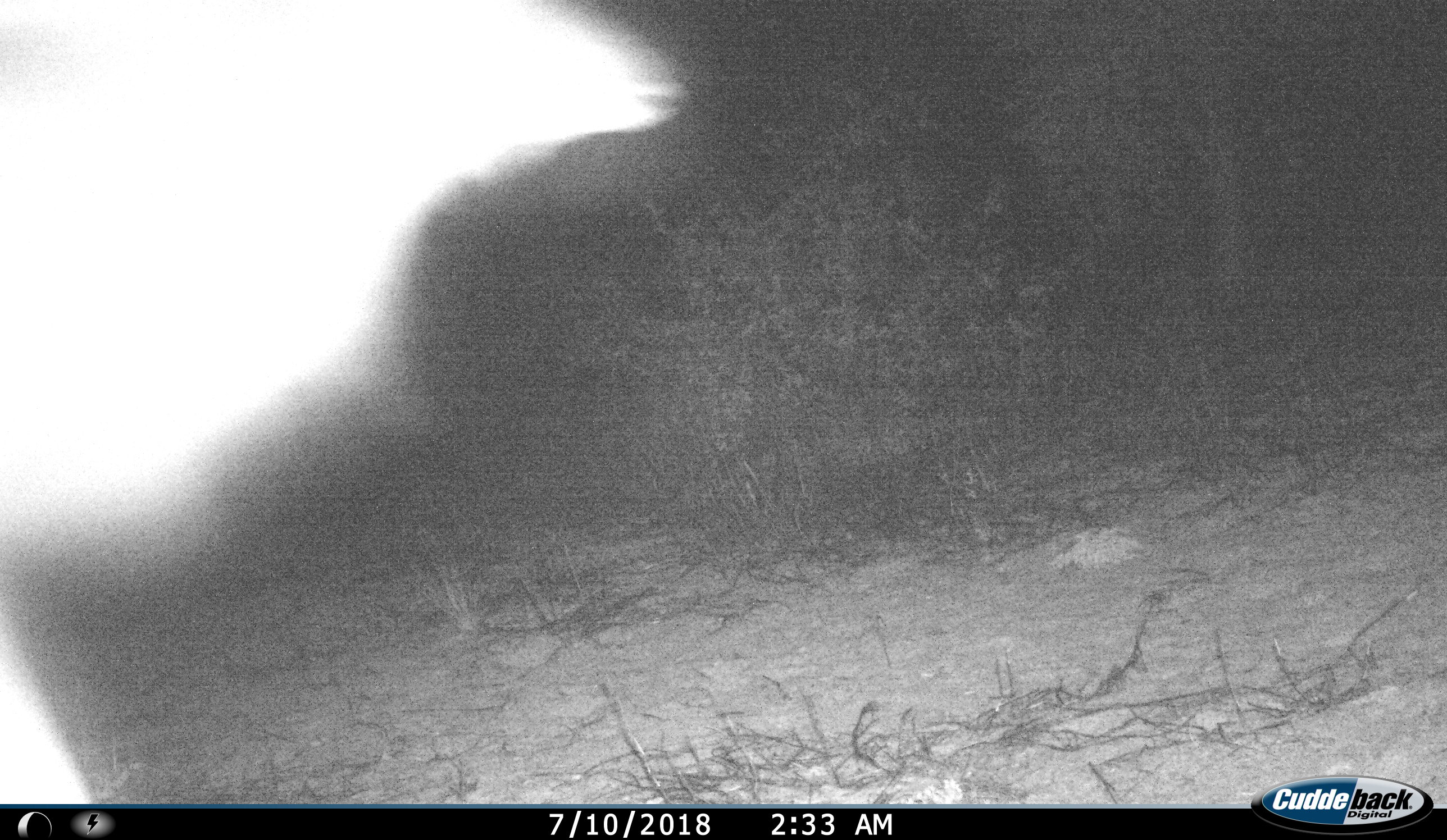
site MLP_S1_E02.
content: unidentified animal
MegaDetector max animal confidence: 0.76